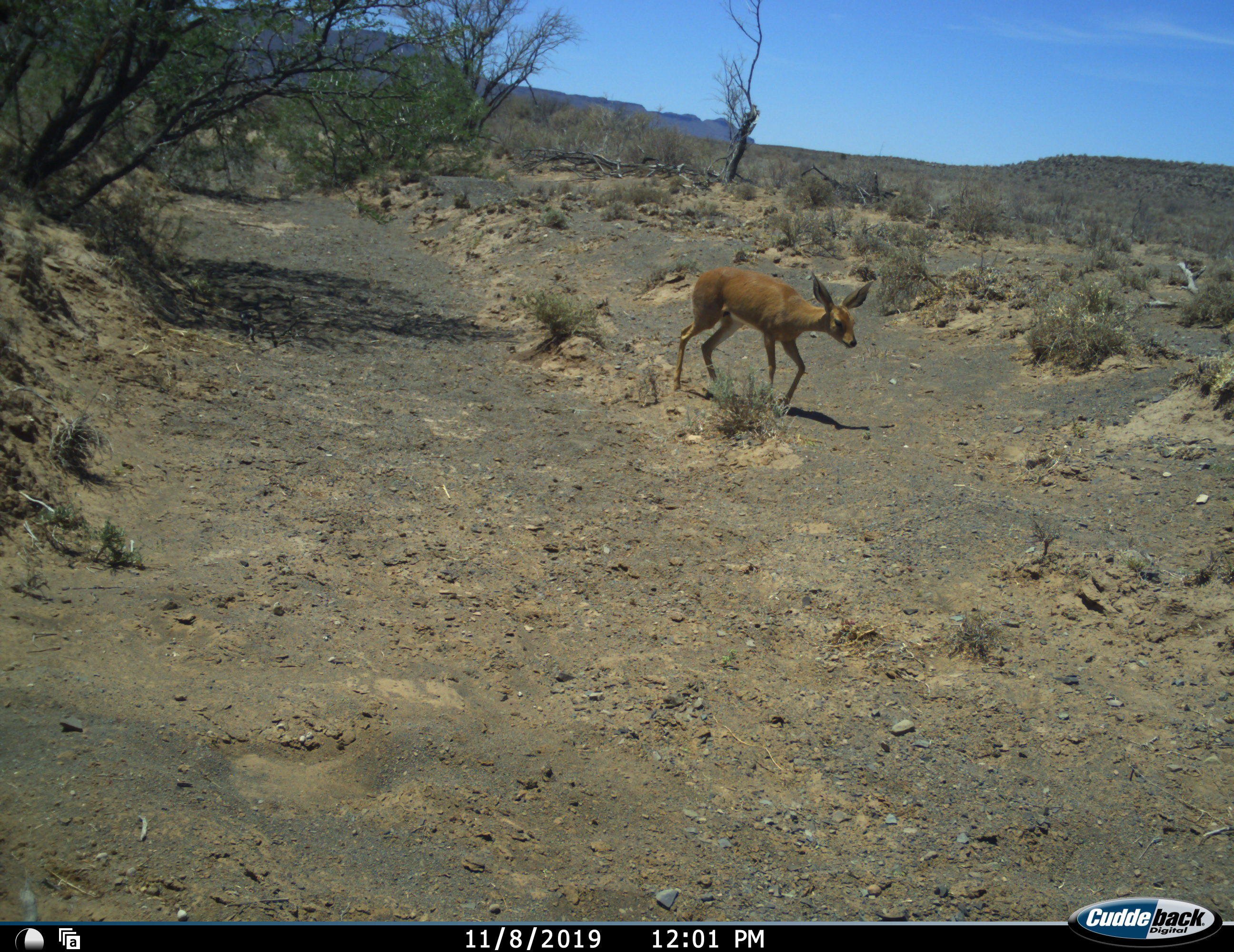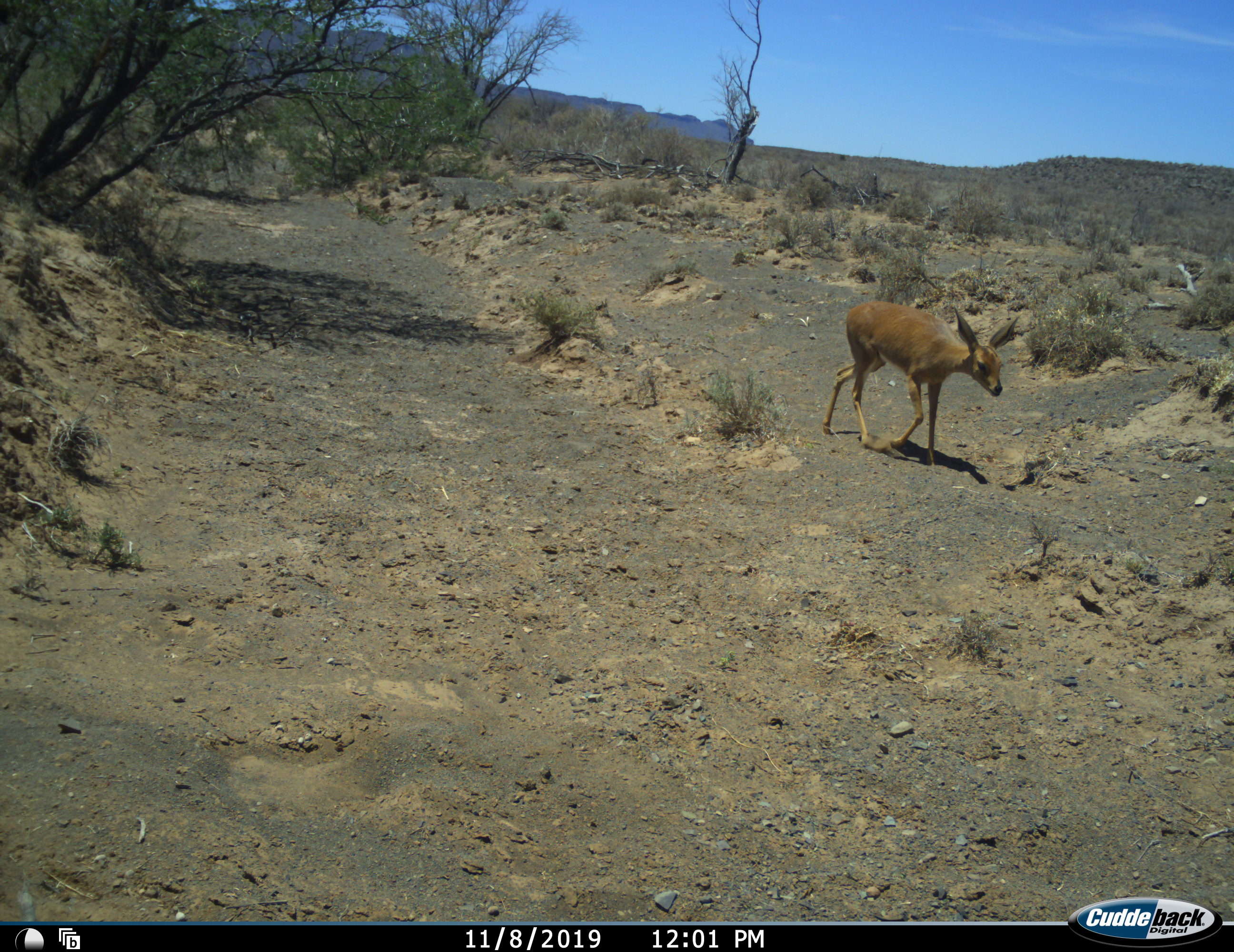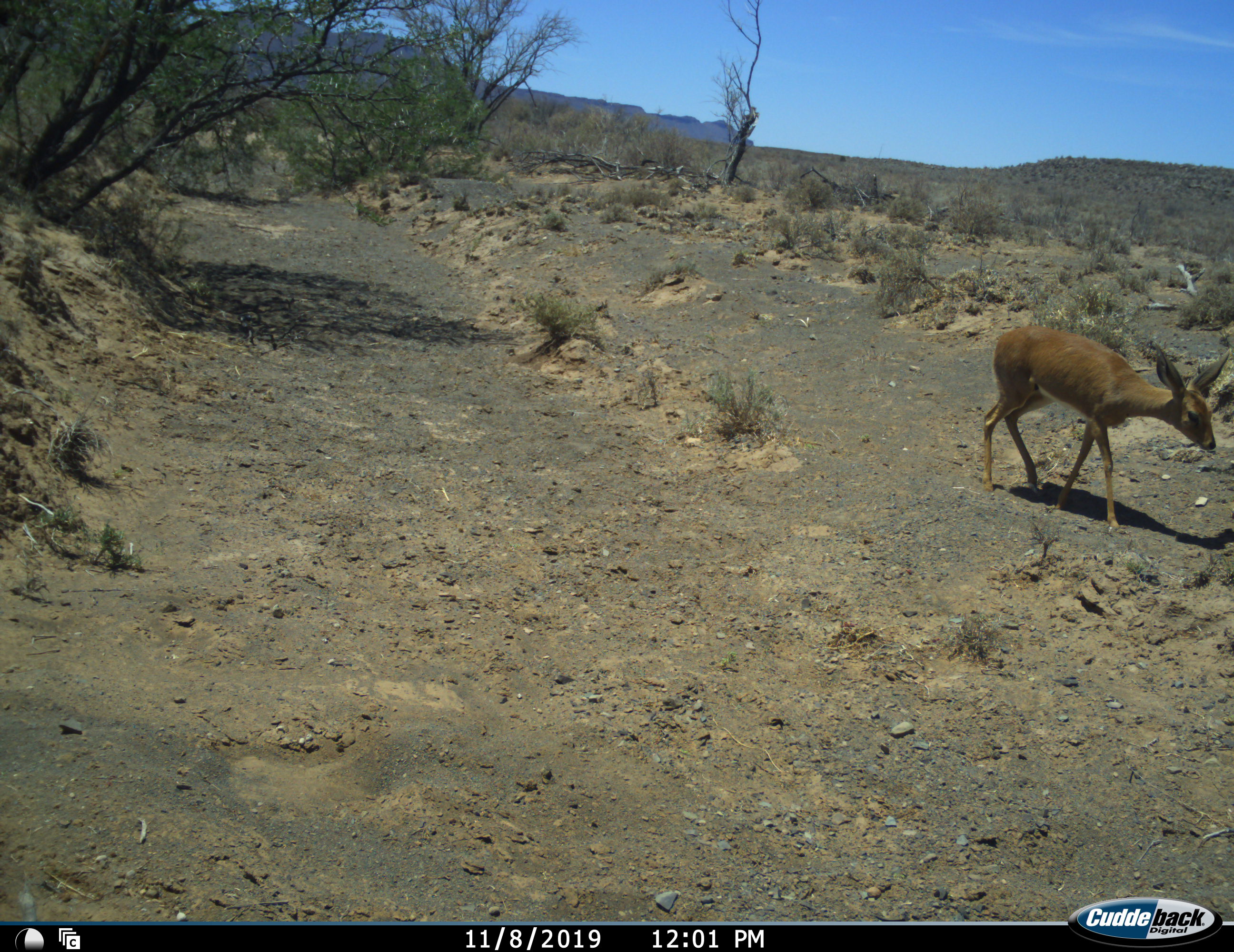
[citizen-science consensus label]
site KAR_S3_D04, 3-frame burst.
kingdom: Animalia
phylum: Chordata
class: Mammalia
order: Artiodactyla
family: Bovidae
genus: Raphicerus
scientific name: Raphicerus campestris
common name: steenbok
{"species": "steenbok (Raphicerus campestris)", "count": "1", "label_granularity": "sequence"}